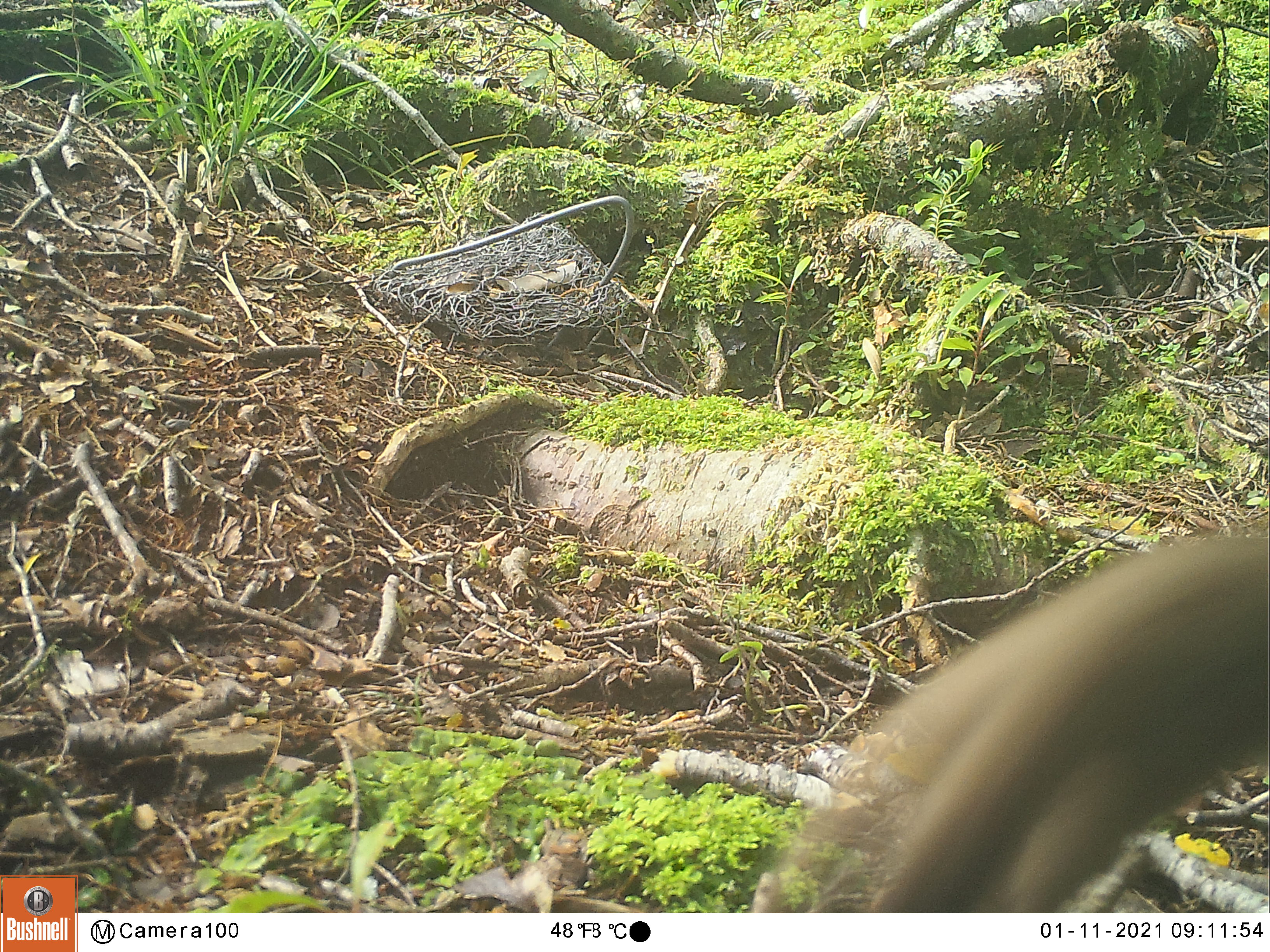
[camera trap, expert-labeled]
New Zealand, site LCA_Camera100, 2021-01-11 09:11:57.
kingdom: Animalia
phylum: Chordata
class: Mammalia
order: Carnivora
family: Mustelidae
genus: Mustela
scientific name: Mustela erminea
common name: stoat